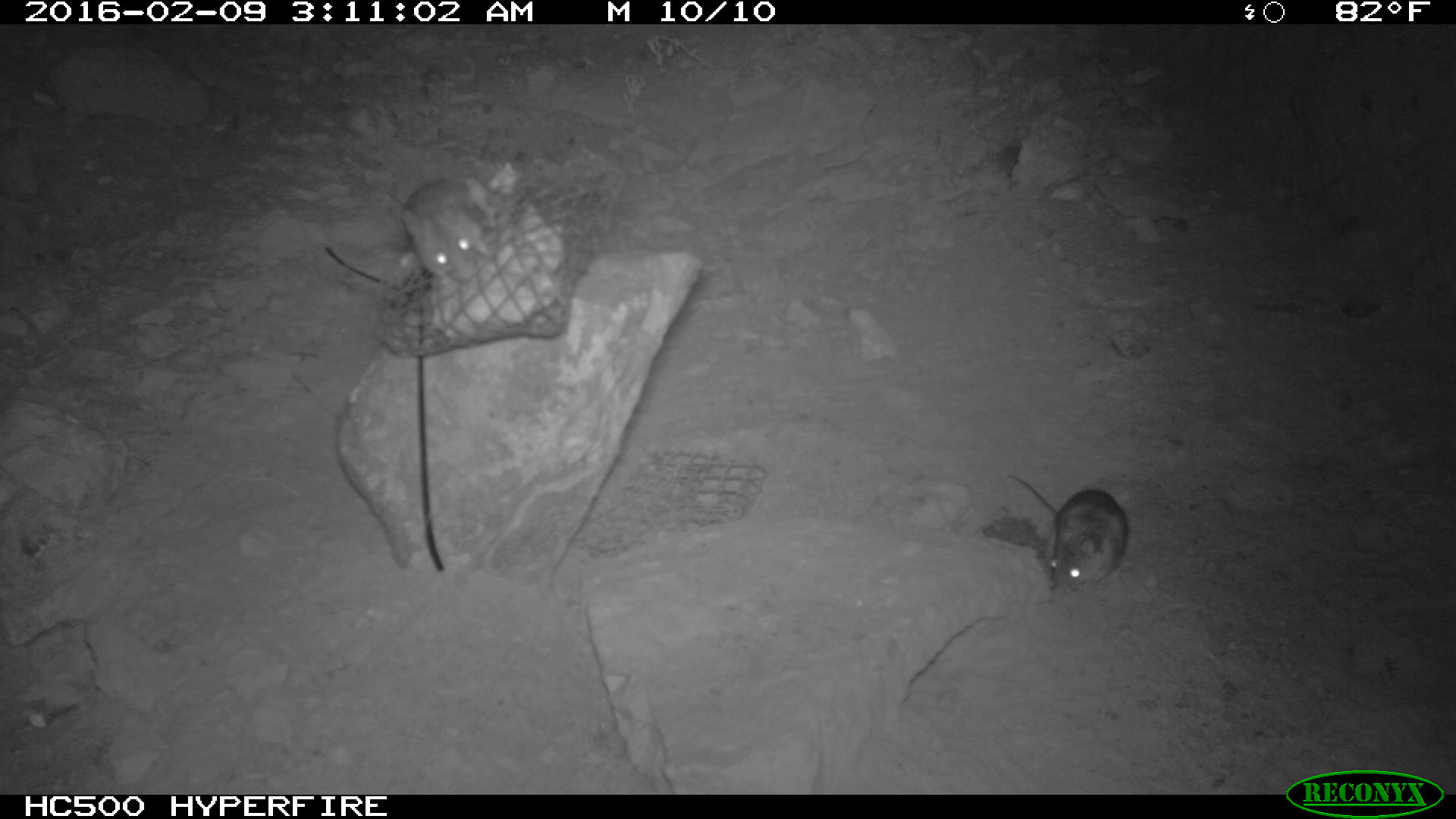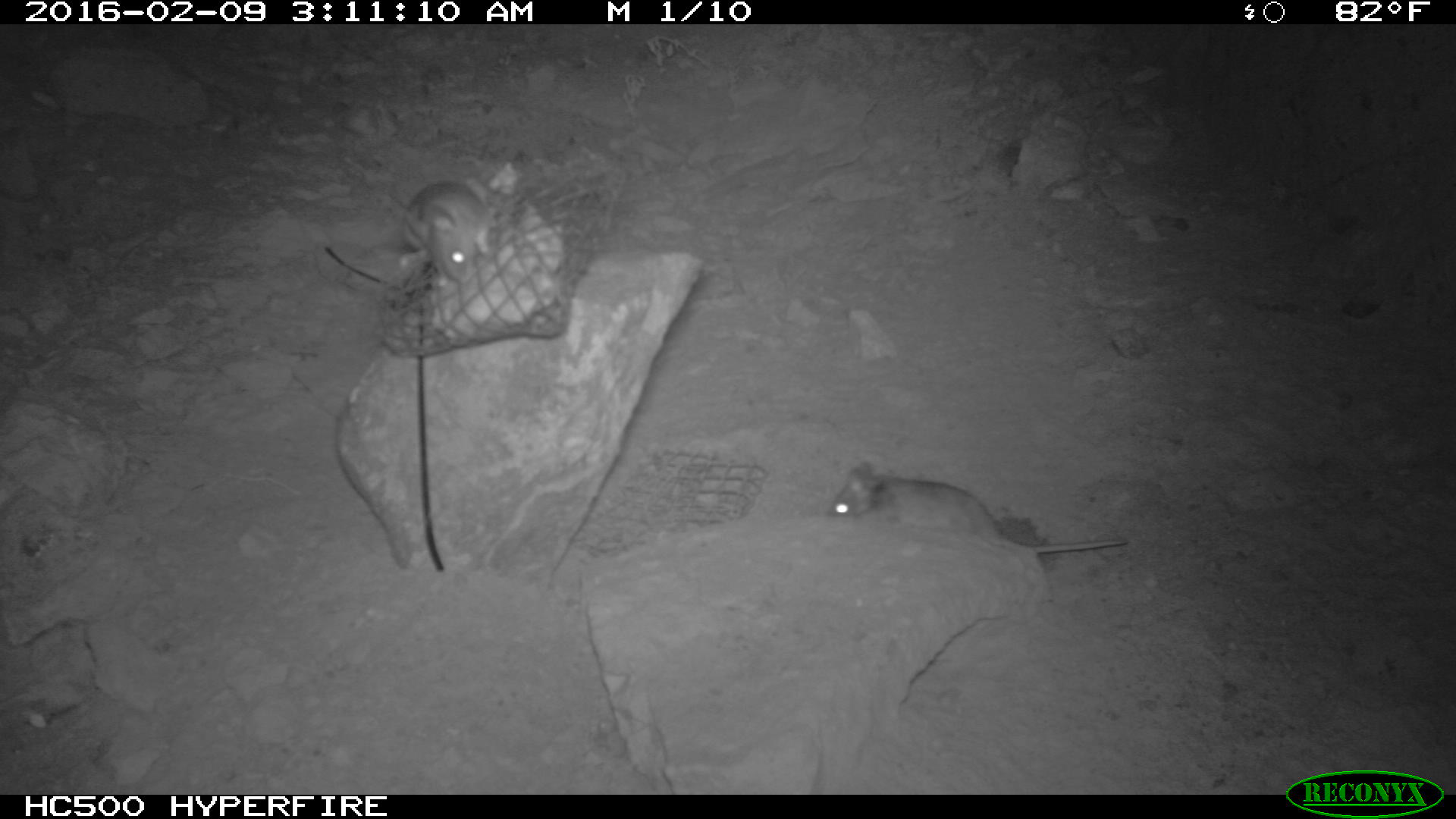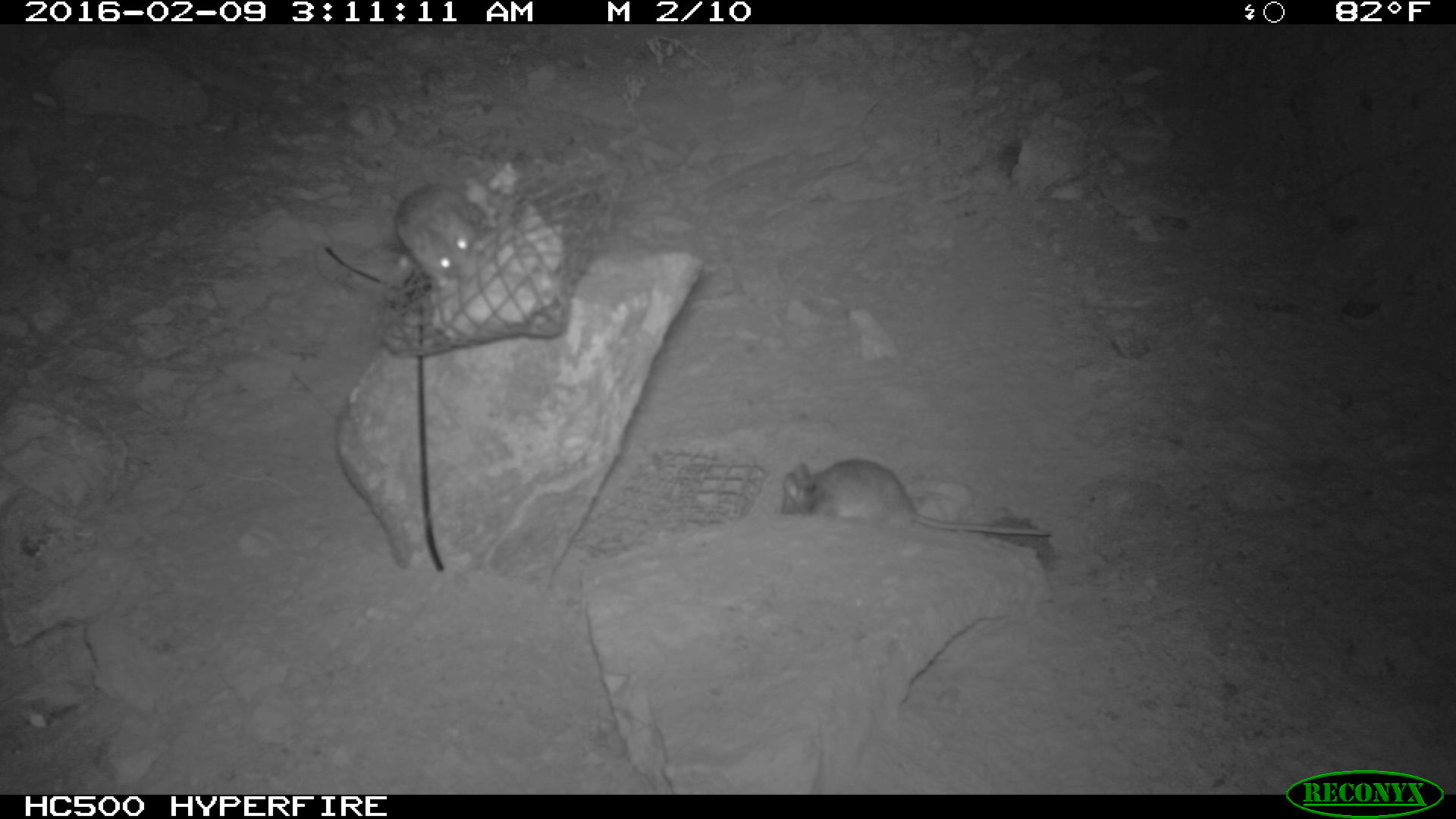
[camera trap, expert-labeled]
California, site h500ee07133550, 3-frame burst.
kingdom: Animalia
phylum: Chordata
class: Mammalia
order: Rodentia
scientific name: Rodentia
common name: rodent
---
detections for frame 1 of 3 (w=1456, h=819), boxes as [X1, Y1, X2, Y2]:
rodent: [1006, 474, 1129, 588]; [400, 180, 493, 287]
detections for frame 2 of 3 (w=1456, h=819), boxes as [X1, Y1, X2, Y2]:
rodent: [827, 458, 1128, 559]; [391, 178, 504, 287]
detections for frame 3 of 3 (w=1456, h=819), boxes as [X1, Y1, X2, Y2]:
rodent: [777, 457, 1052, 538]; [386, 185, 475, 287]